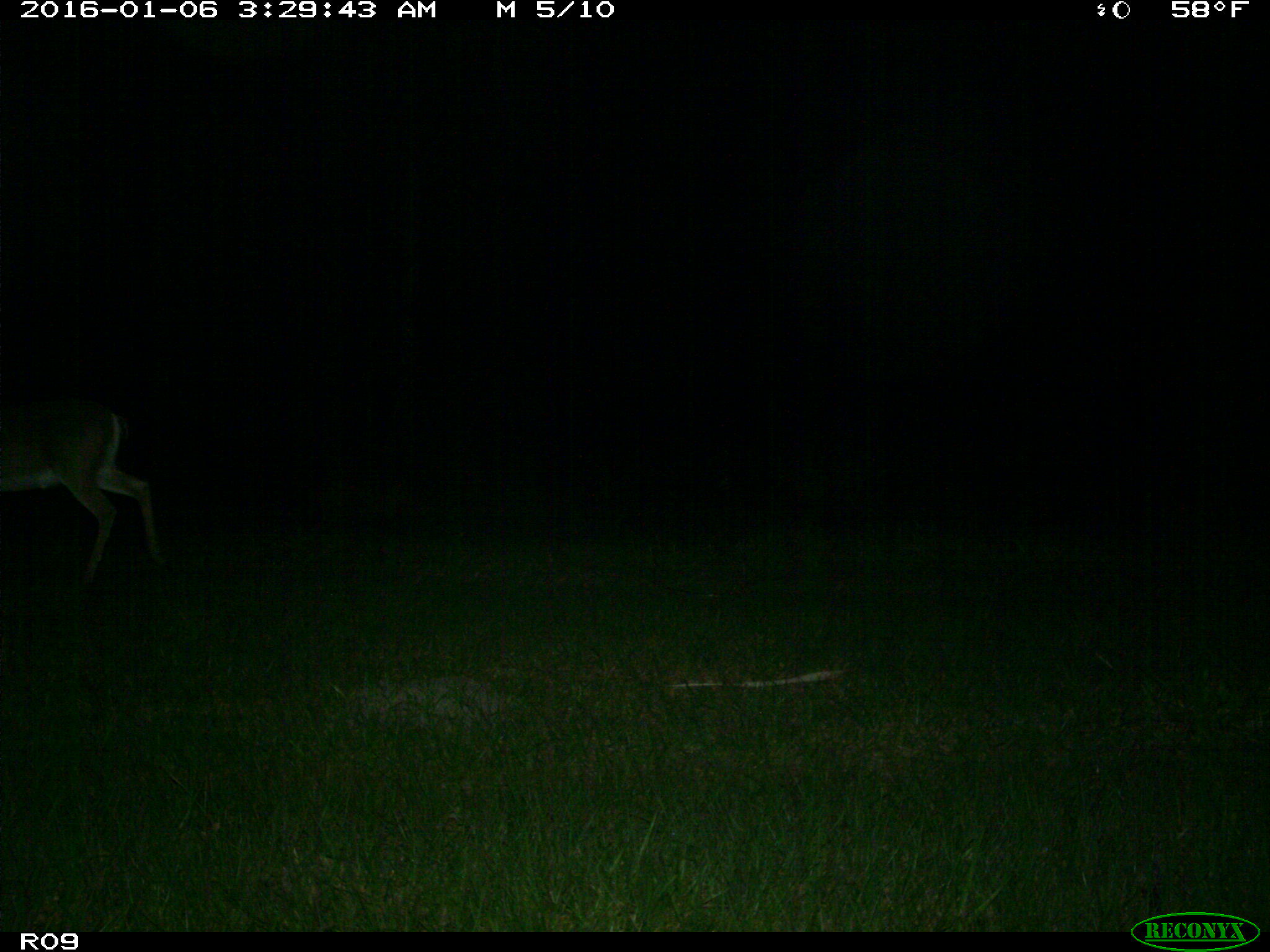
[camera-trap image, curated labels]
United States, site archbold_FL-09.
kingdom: Animalia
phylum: Chordata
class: Mammalia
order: Artiodactyla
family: Cervidae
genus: Odocoileus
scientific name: Odocoileus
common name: deer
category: unidentified deer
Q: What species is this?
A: Unidentified deer (deer) (Odocoileus).